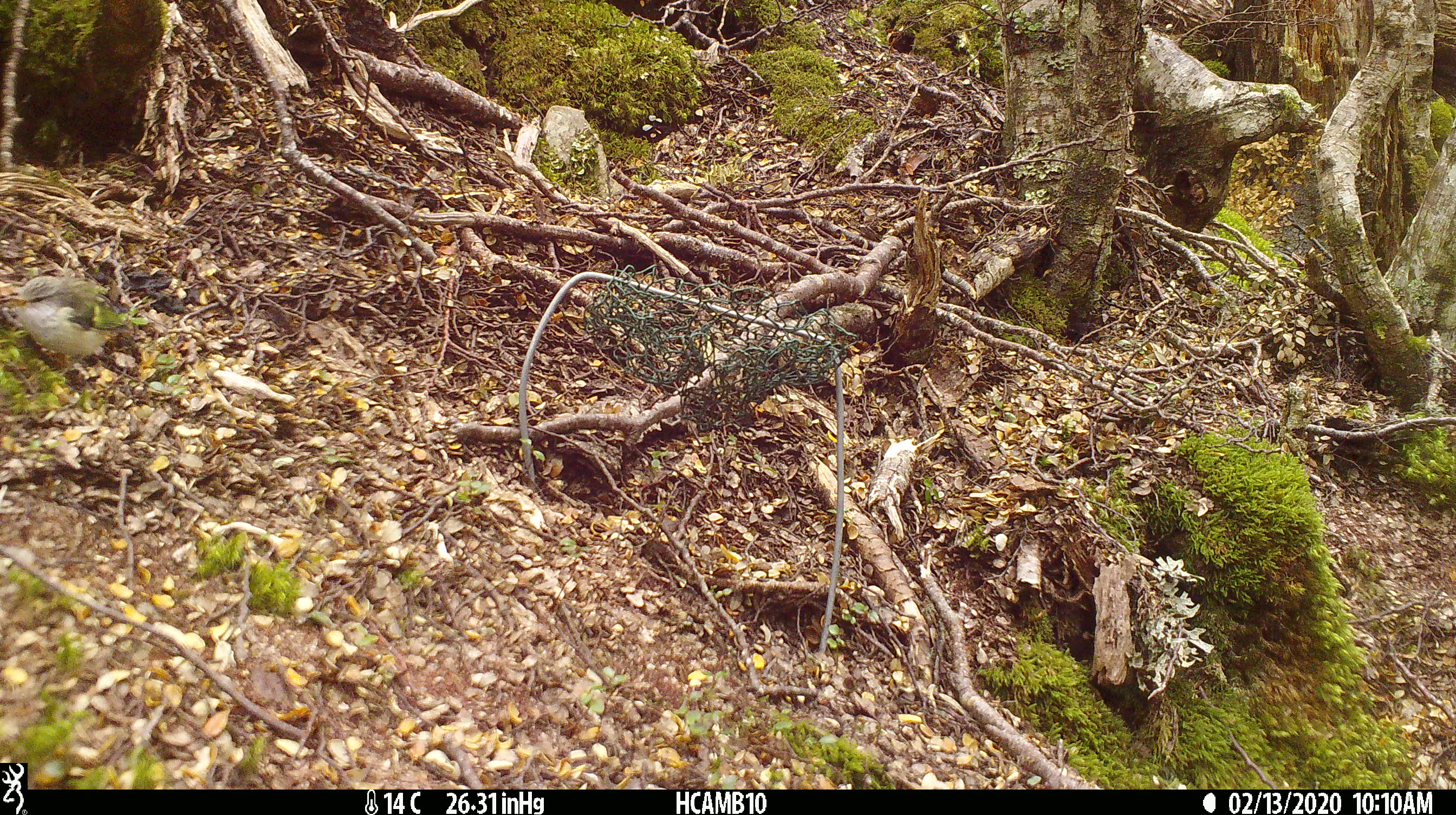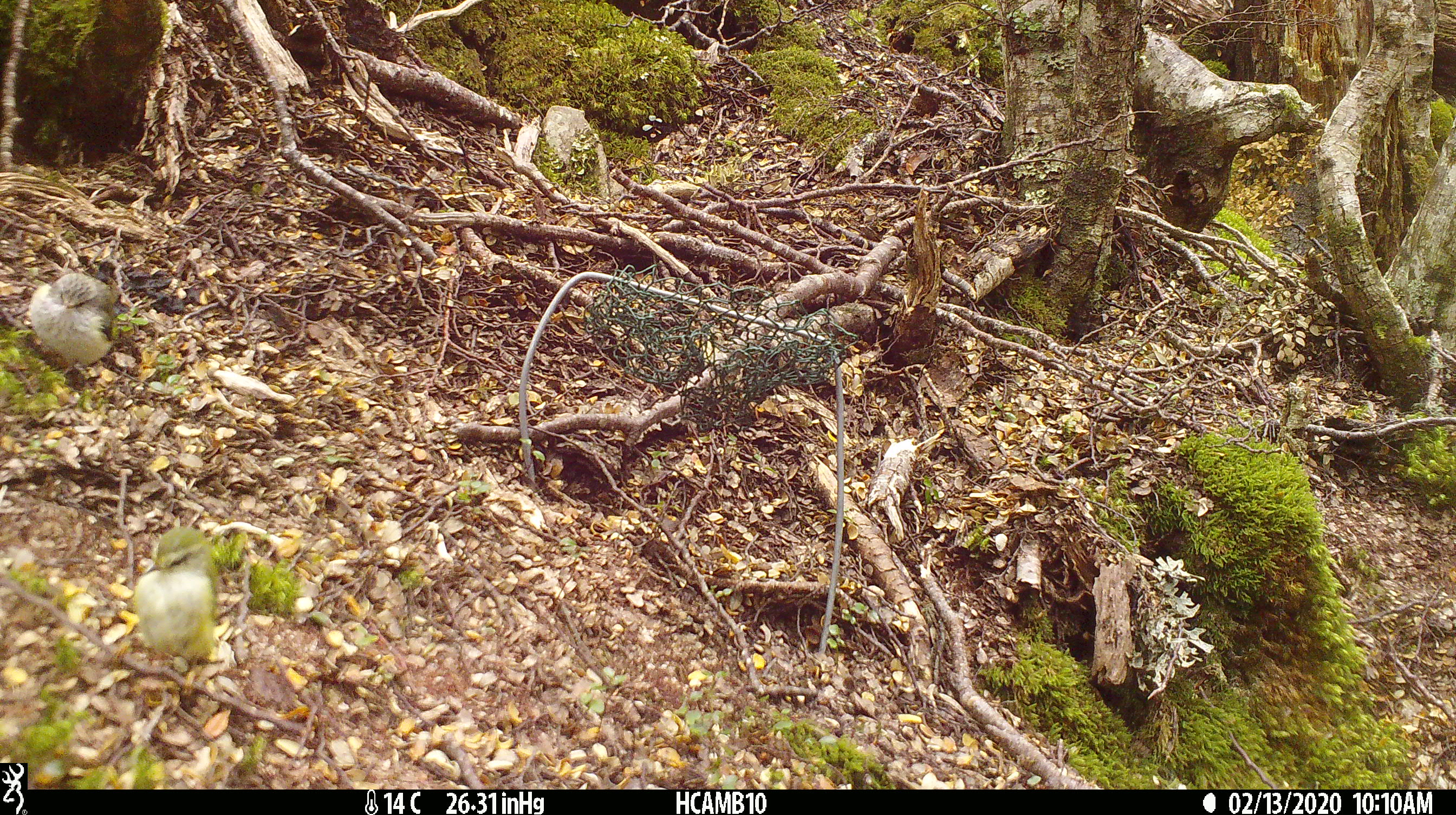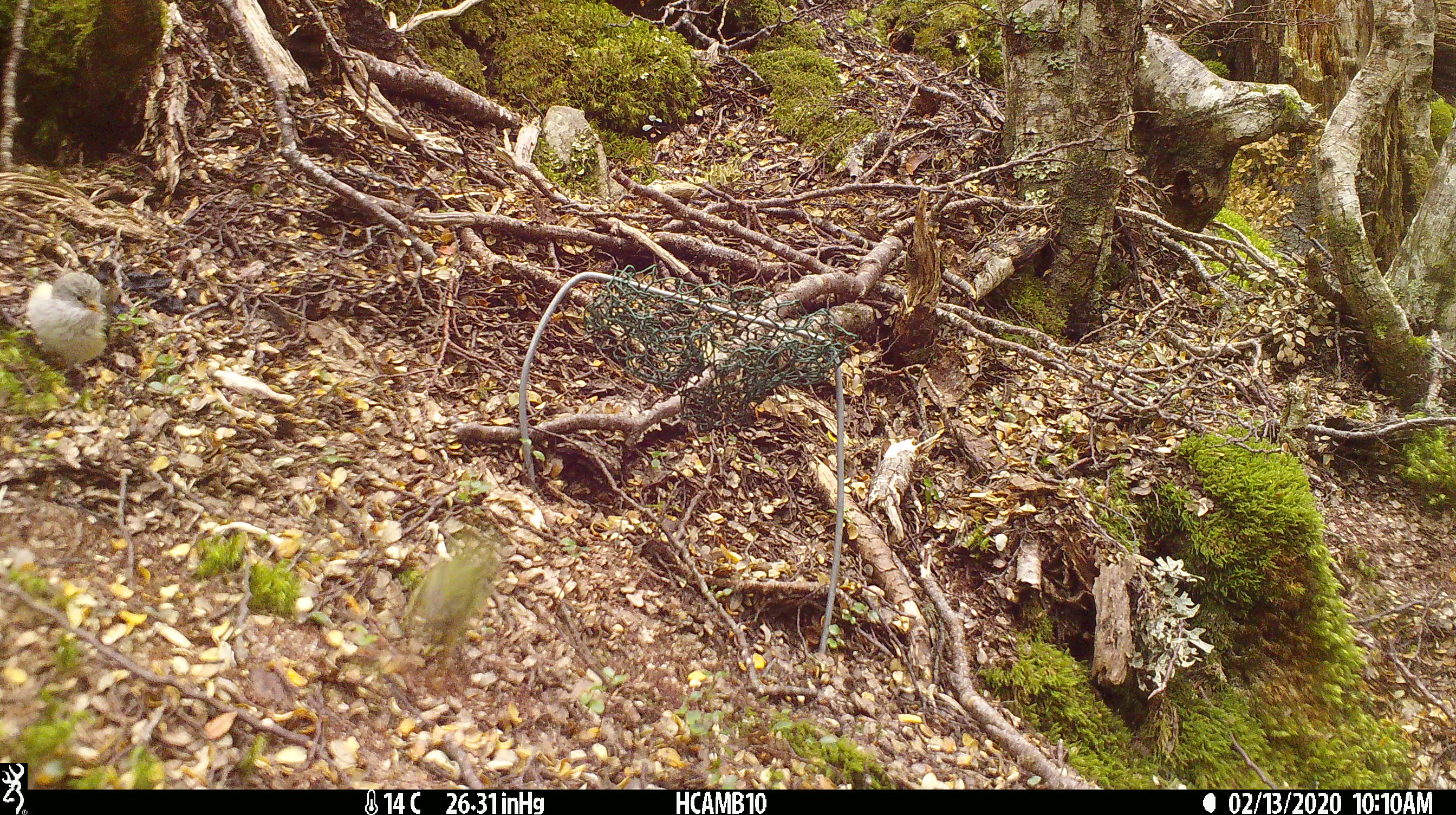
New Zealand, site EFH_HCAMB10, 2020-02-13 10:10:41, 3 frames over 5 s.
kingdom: Animalia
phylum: Chordata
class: Aves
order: Passeriformes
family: Acanthisittidae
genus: Acanthisitta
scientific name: Acanthisitta chloris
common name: rifleman